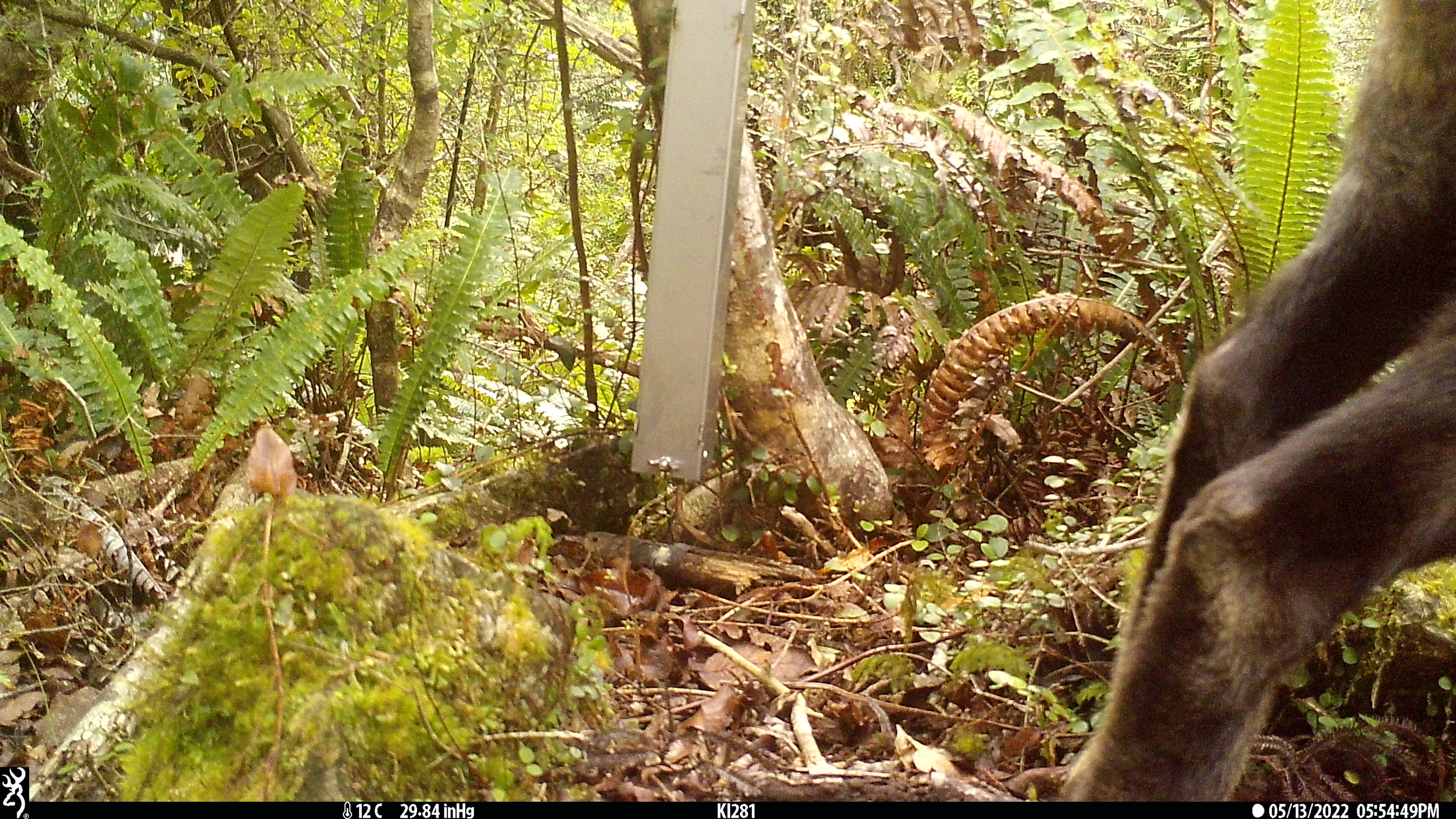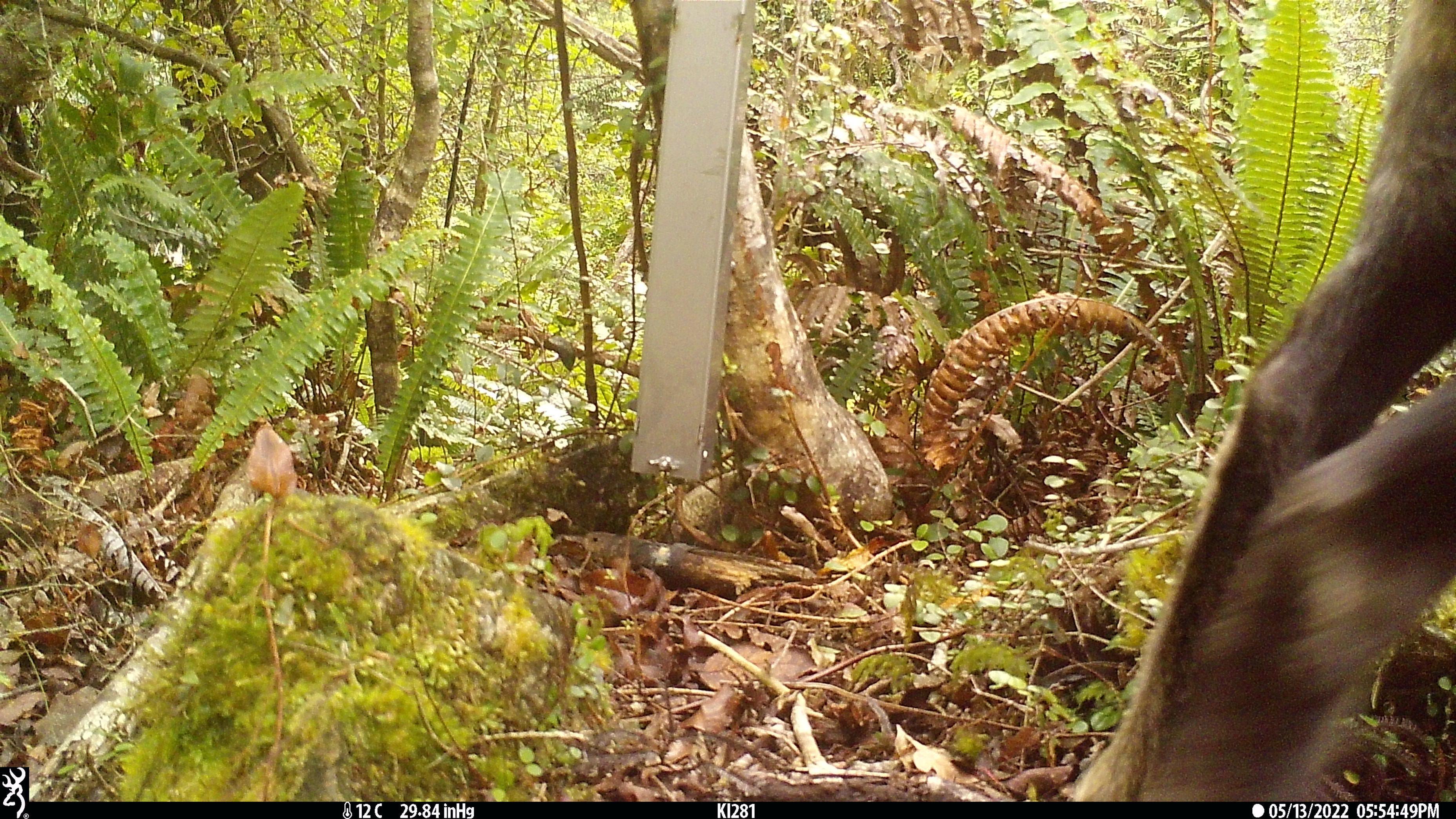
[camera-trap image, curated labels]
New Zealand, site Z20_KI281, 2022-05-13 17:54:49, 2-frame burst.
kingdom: Animalia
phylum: Chordata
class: Mammalia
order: Artiodactyla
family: Bovidae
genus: Rupicapra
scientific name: Rupicapra rupicapra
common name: alpine chamois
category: chamois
Chamois (alpine chamois) (Rupicapra rupicapra).